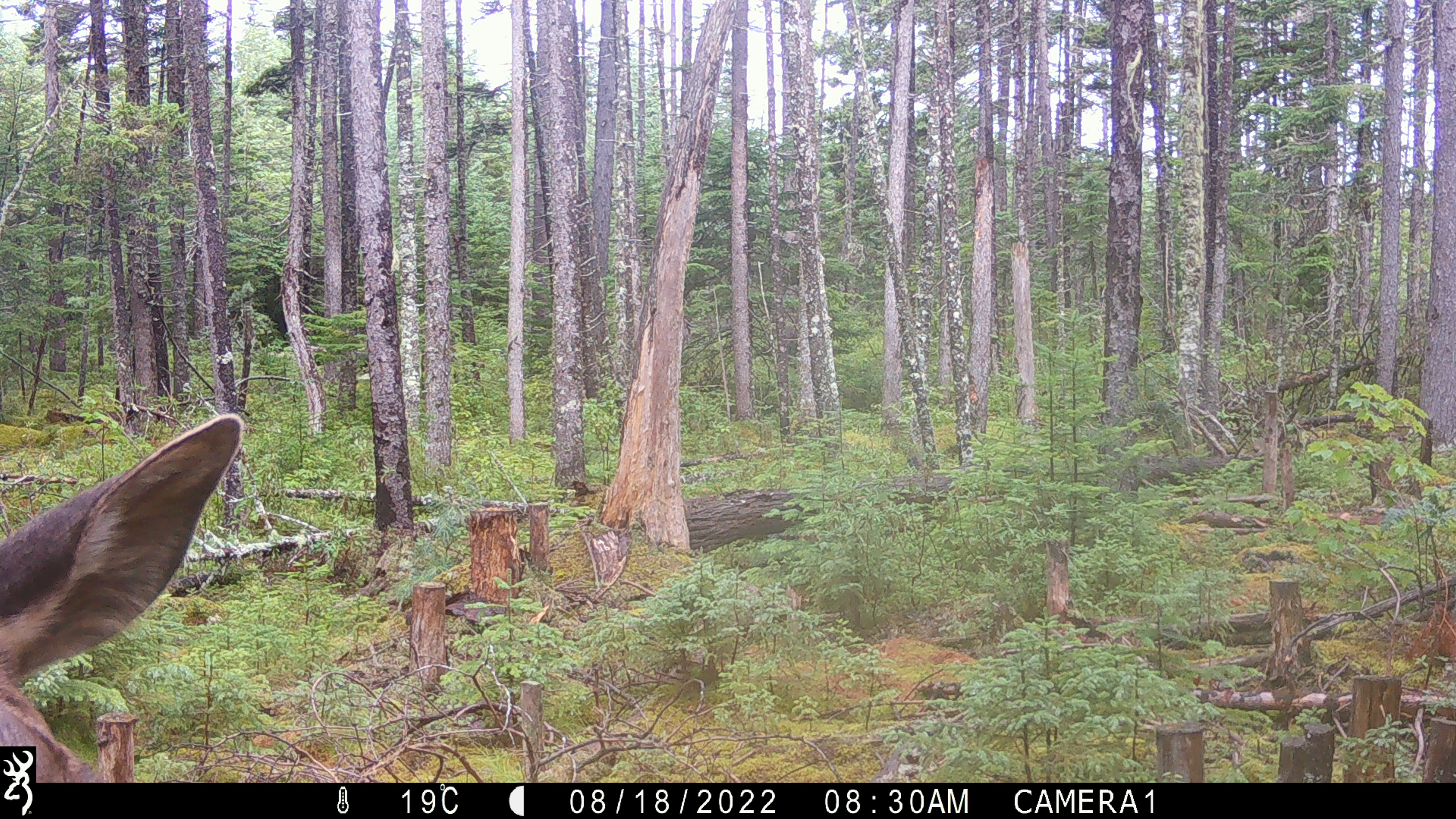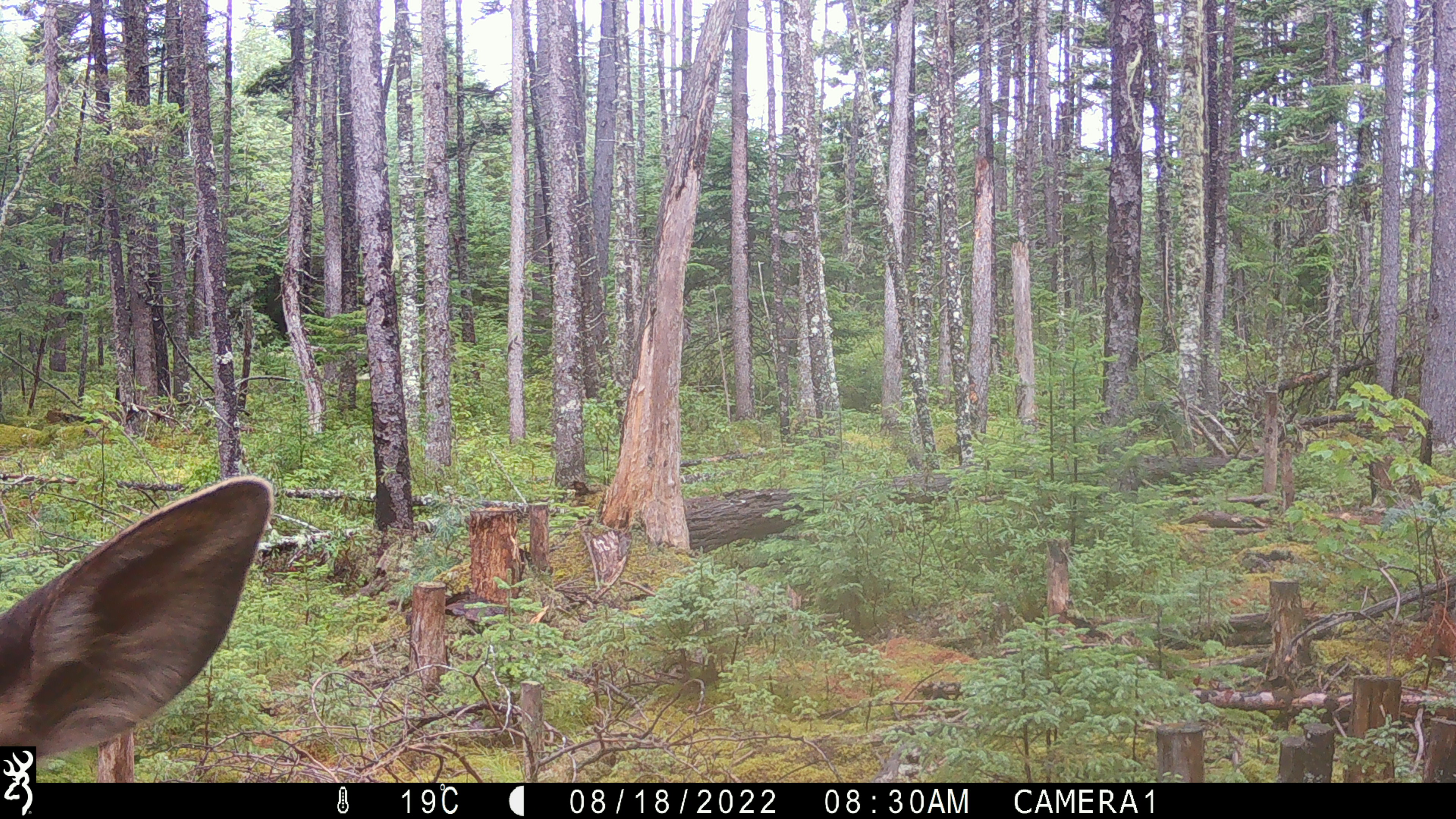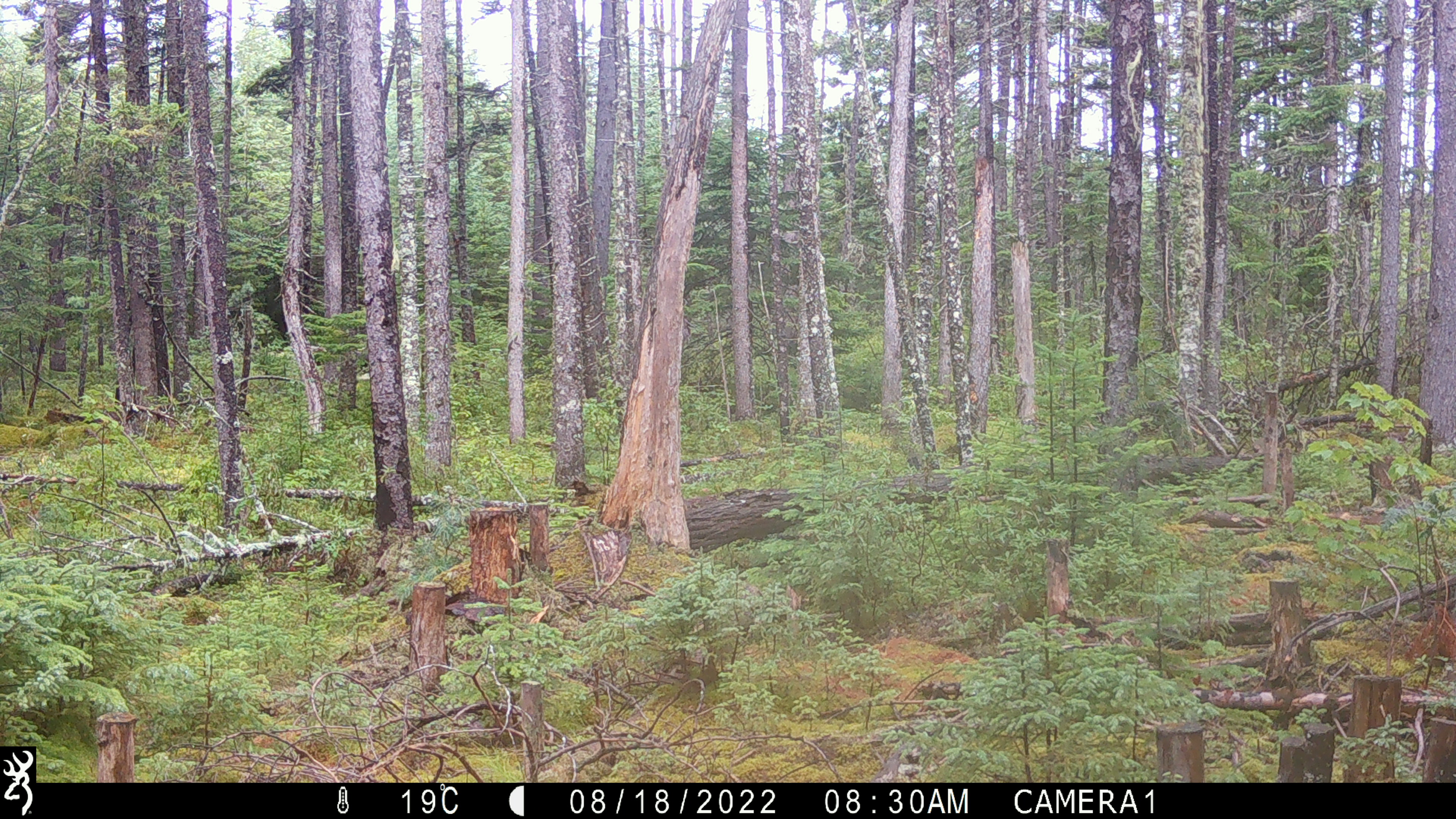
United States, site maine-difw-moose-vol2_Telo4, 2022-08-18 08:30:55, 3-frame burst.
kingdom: Animalia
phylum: Chordata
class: Mammalia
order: Carnivora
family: Ursidae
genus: Ursus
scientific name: Ursus americanus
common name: black bear